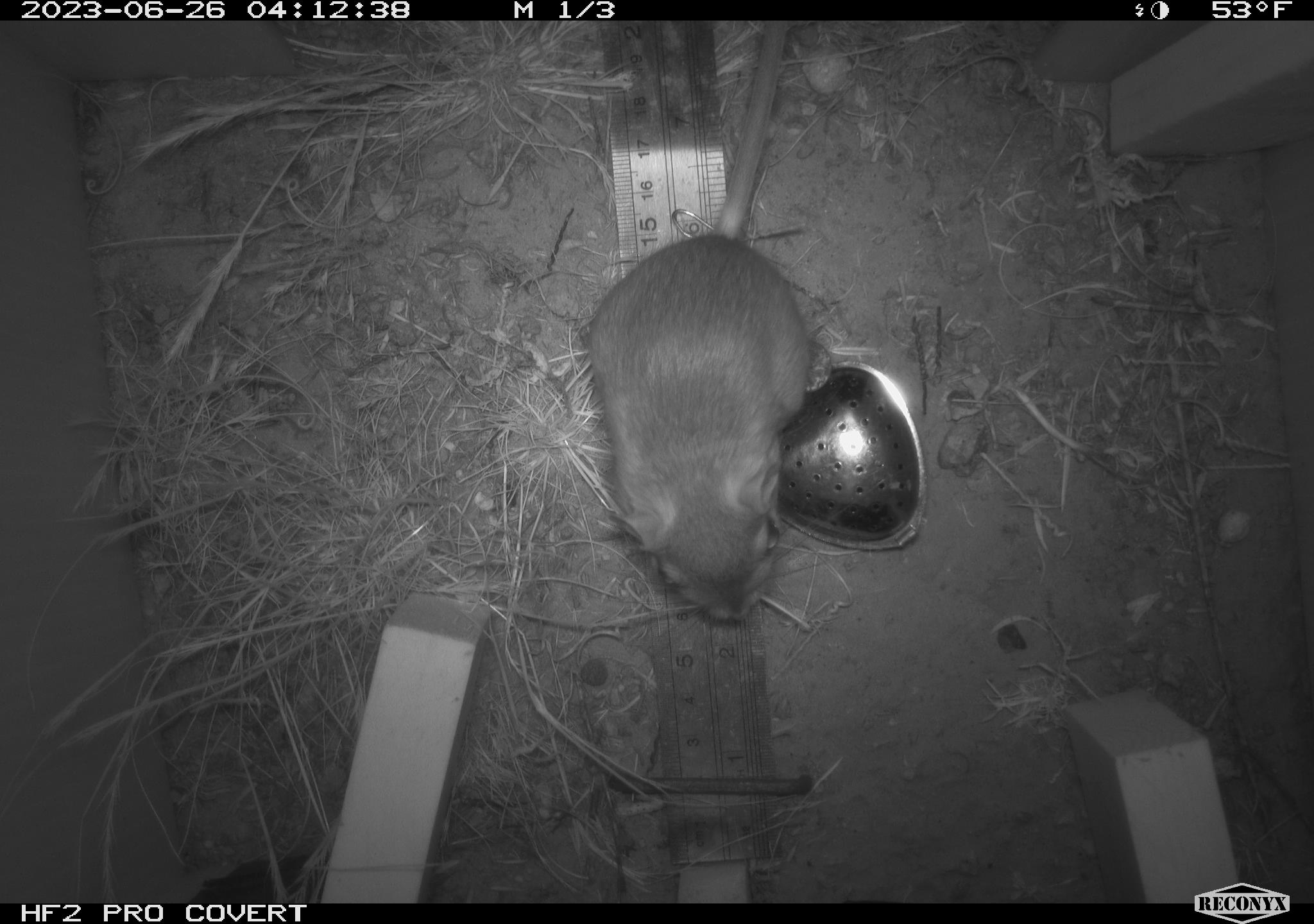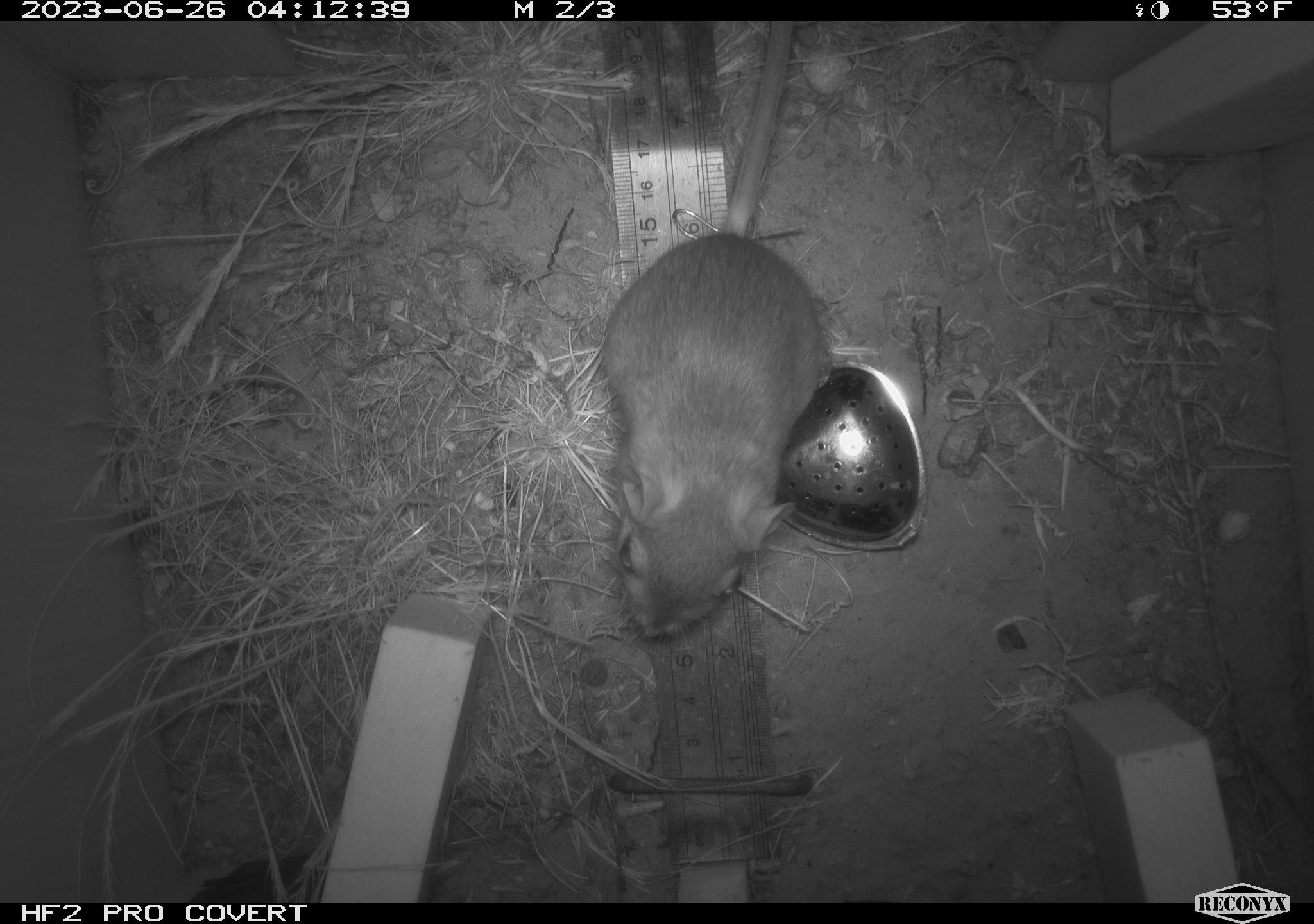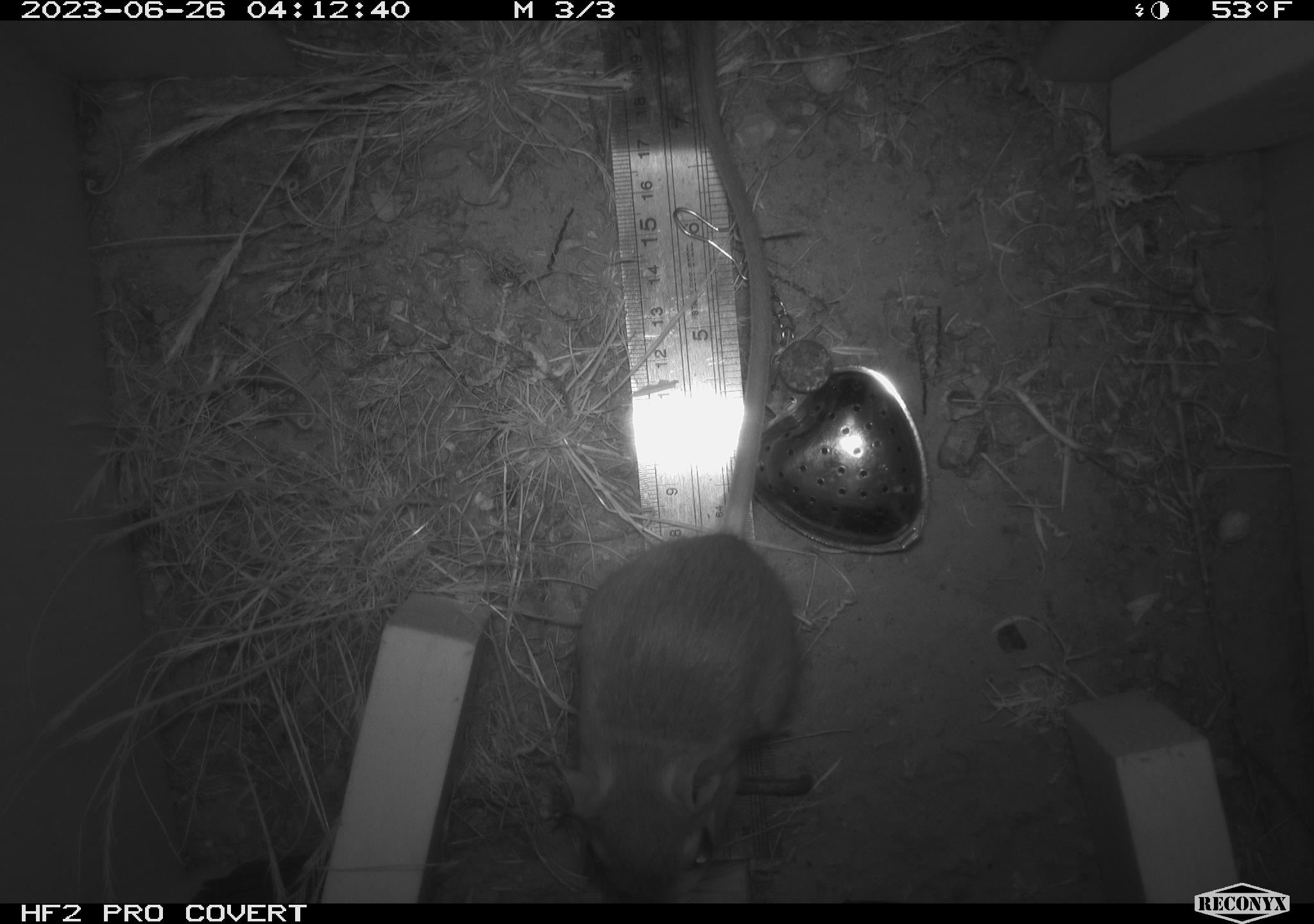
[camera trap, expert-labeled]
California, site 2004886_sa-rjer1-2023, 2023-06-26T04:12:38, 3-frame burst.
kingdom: Animalia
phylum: Chordata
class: Mammalia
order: Rodentia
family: Heteromyidae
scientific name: Heteromyidae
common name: kangaroo rats and pocket mice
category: heteromyidae family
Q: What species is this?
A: Heteromyidae family (kangaroo rats and pocket mice) (Heteromyidae).